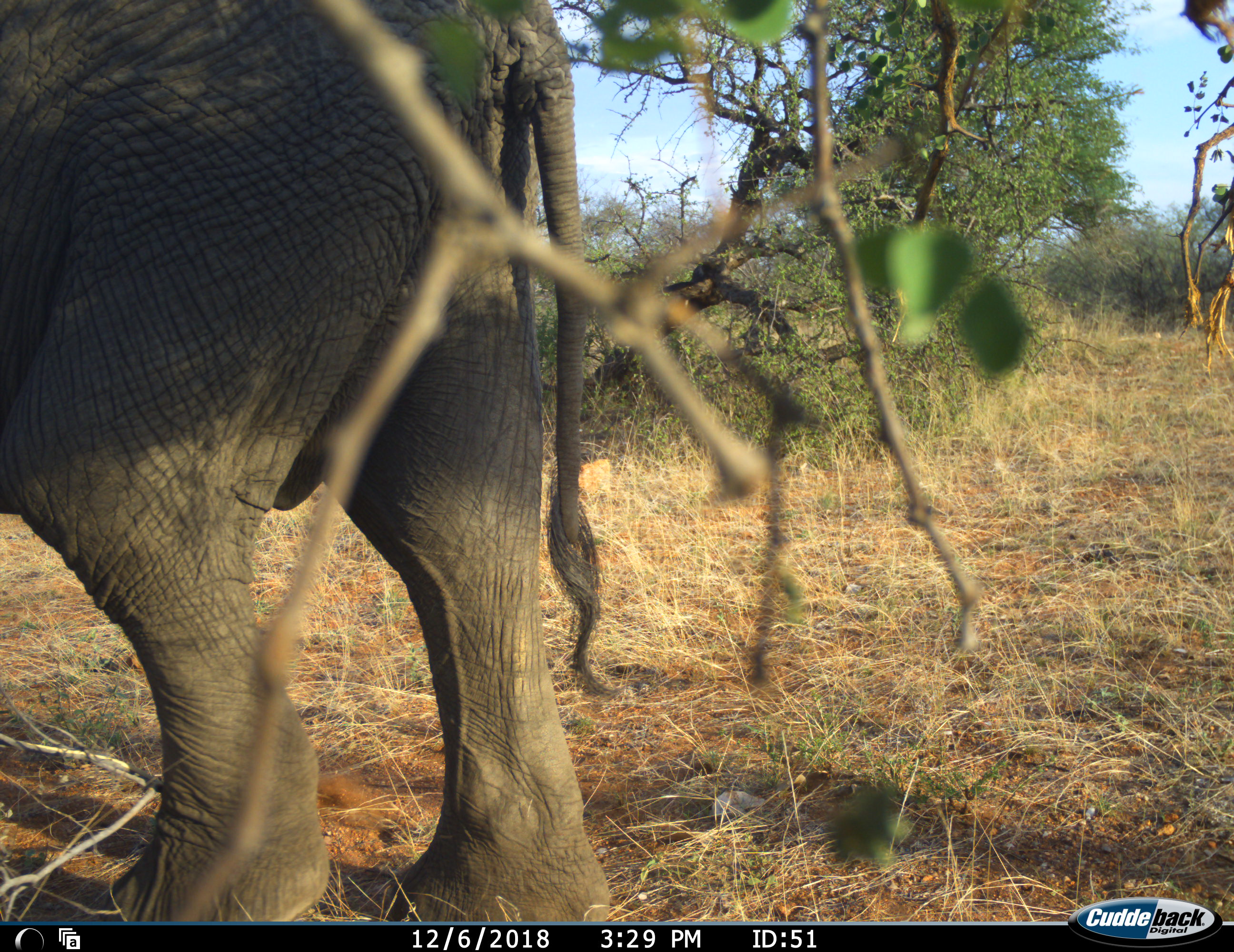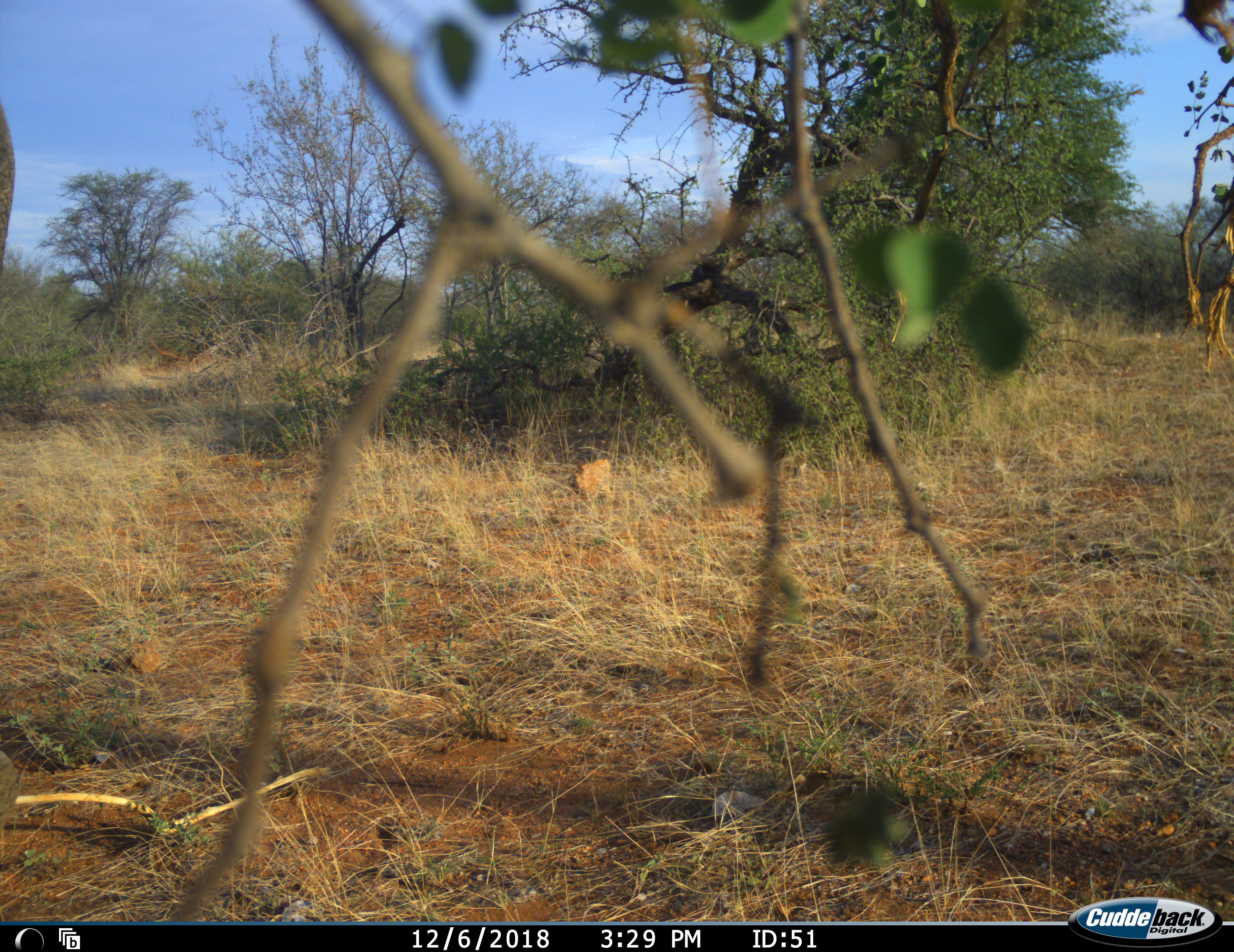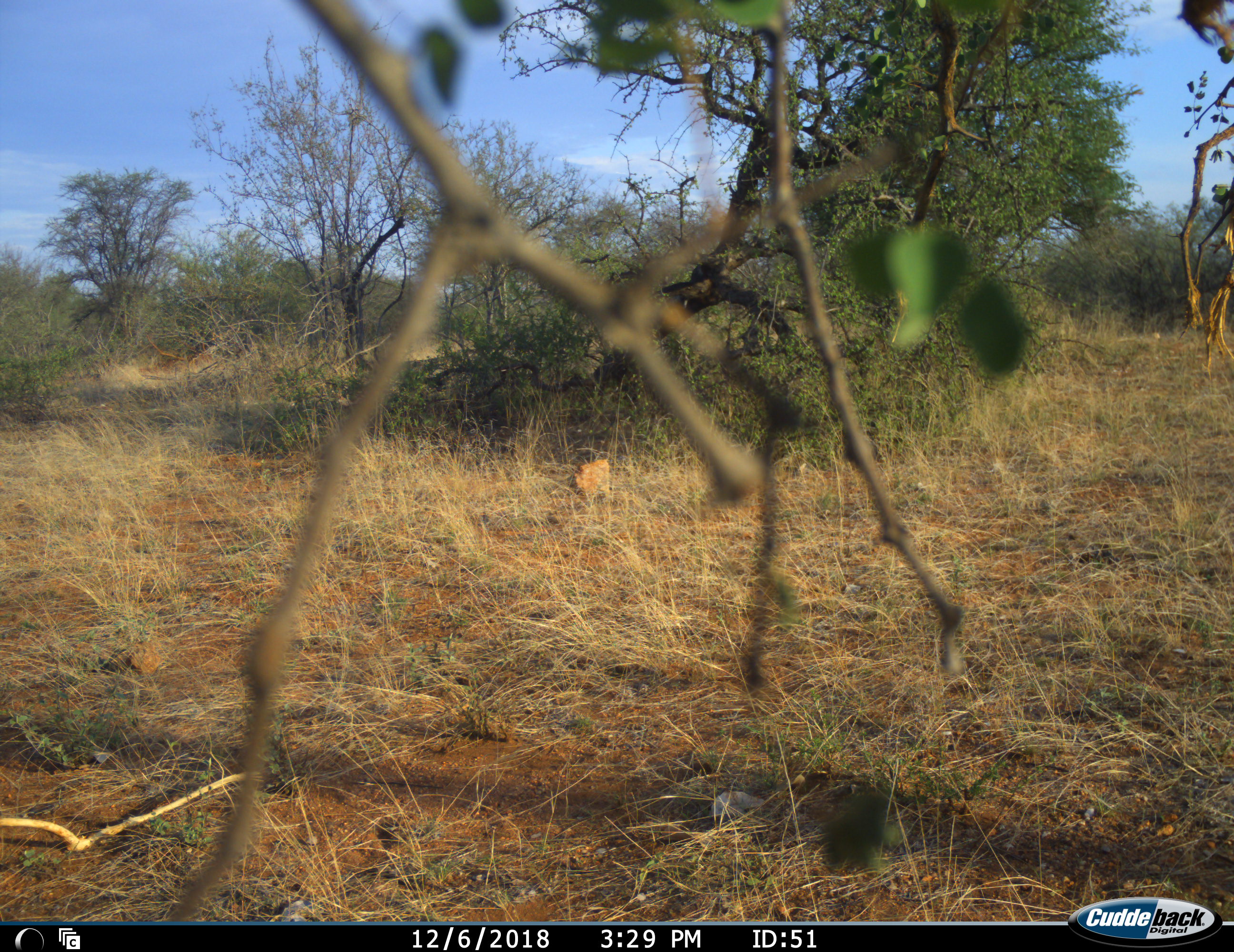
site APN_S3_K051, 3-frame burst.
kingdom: Animalia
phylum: Chordata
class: Mammalia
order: Proboscidea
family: Elephantidae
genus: Loxodonta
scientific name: Loxodonta africana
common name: african bush elephant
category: elephant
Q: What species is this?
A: Elephant (african bush elephant) (Loxodonta africana).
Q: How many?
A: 1.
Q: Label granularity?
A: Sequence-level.